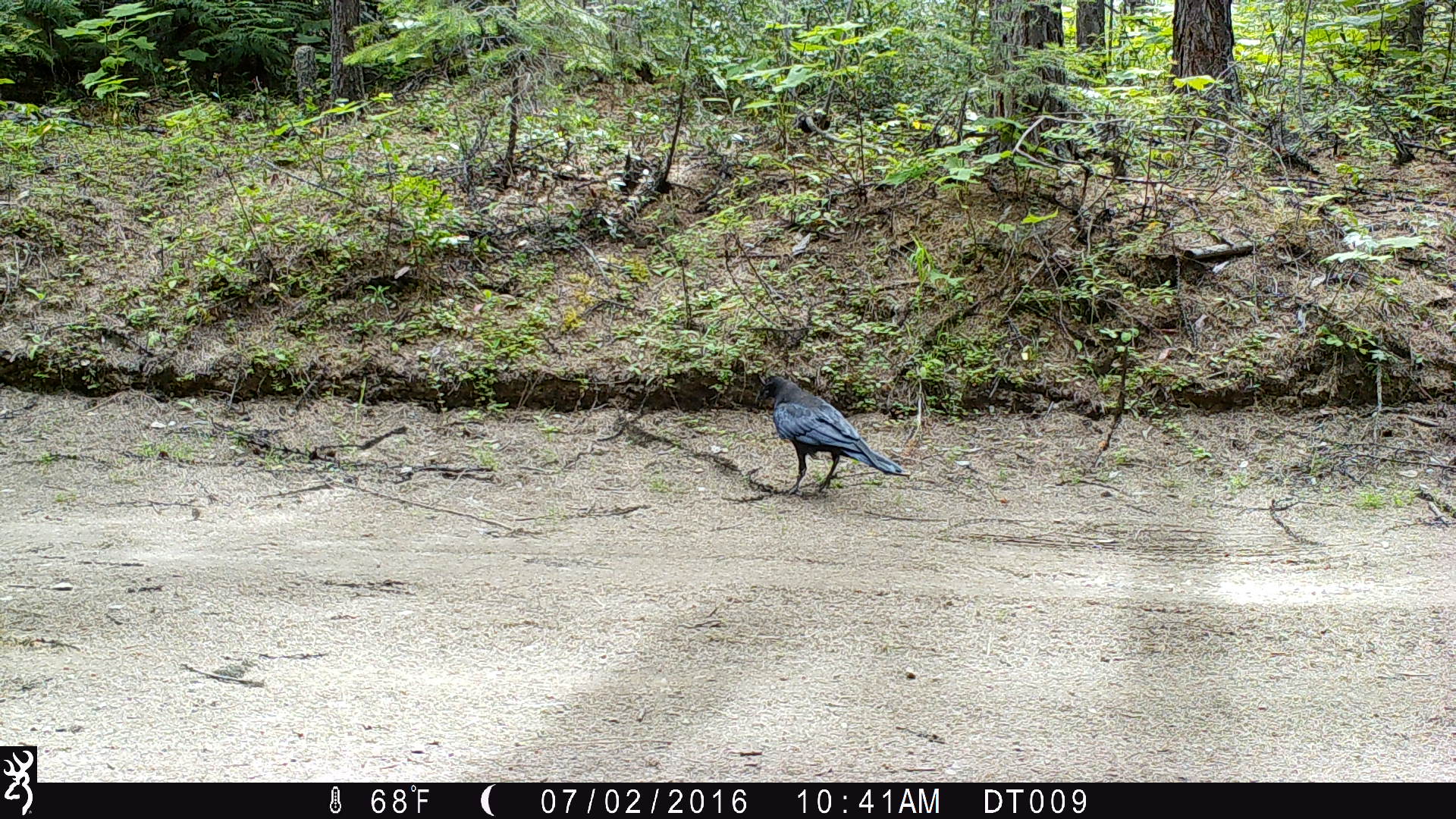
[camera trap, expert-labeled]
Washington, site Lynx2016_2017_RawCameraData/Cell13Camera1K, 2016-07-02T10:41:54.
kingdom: Animalia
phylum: Chordata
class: Aves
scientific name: Aves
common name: birds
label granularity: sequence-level